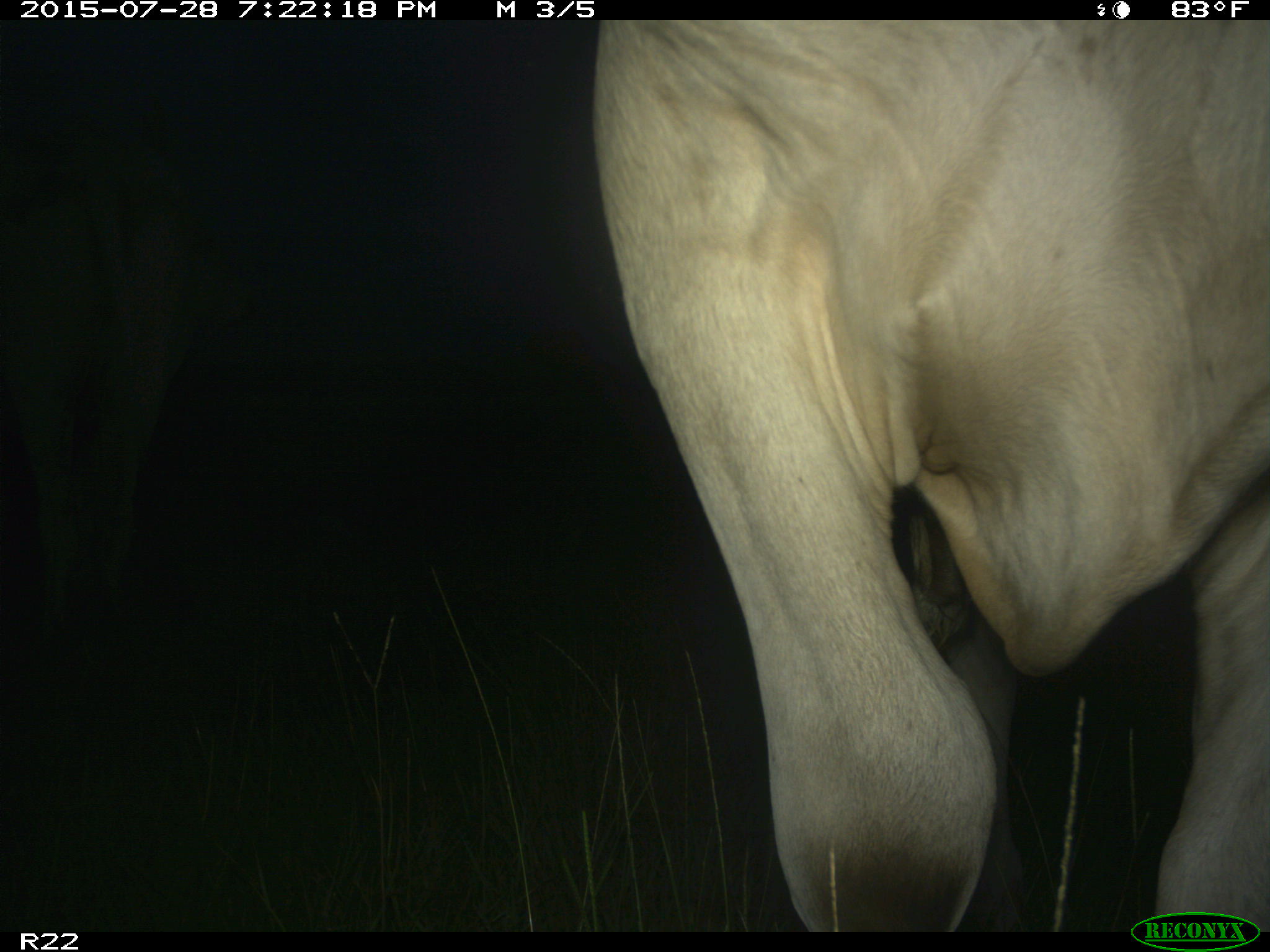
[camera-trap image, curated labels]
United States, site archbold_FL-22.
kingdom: Animalia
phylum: Chordata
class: Mammalia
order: Artiodactyla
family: Bovidae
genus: Bos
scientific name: Bos taurus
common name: domestic cow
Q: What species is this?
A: Bos taurus (domestic cow).